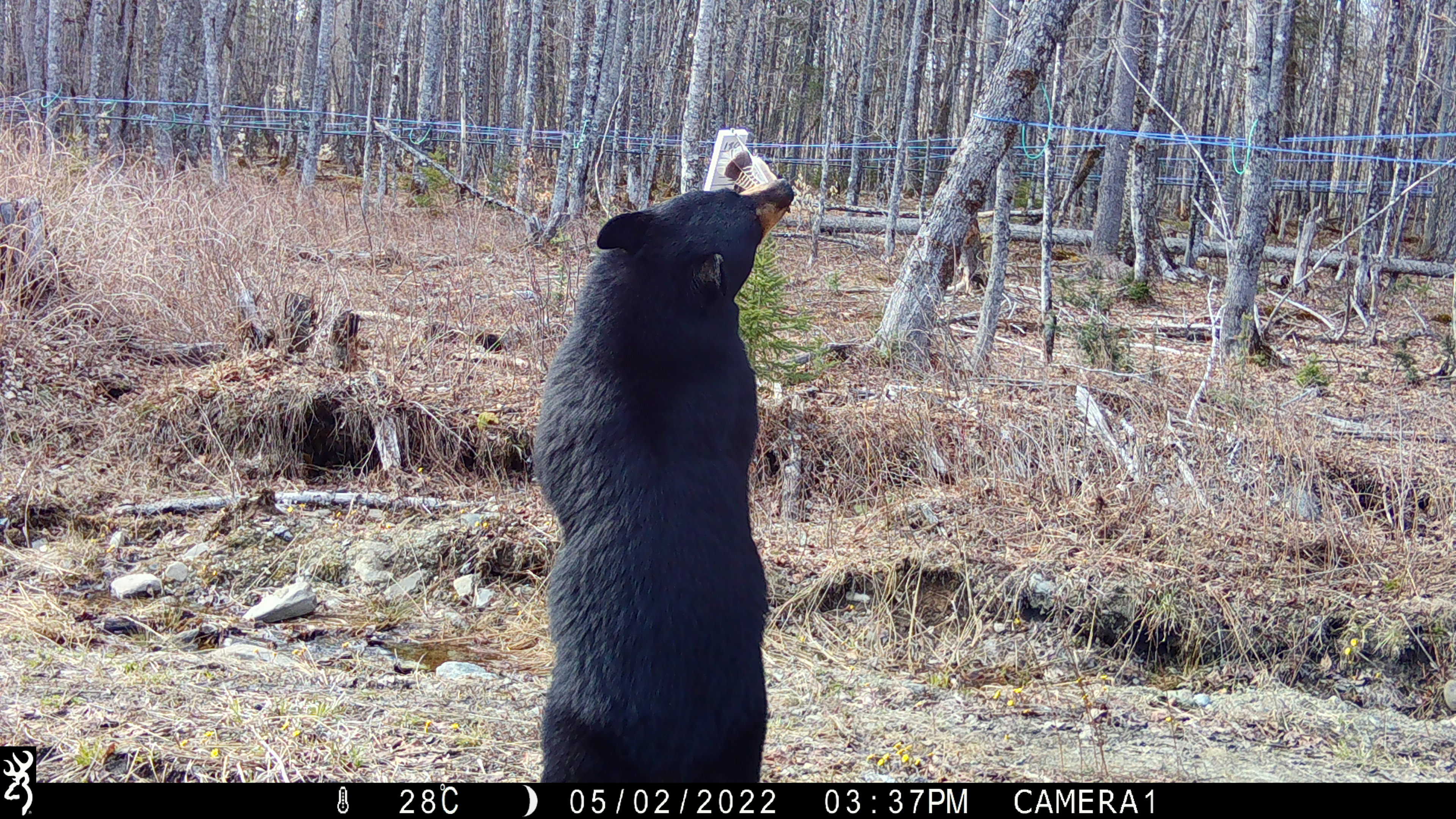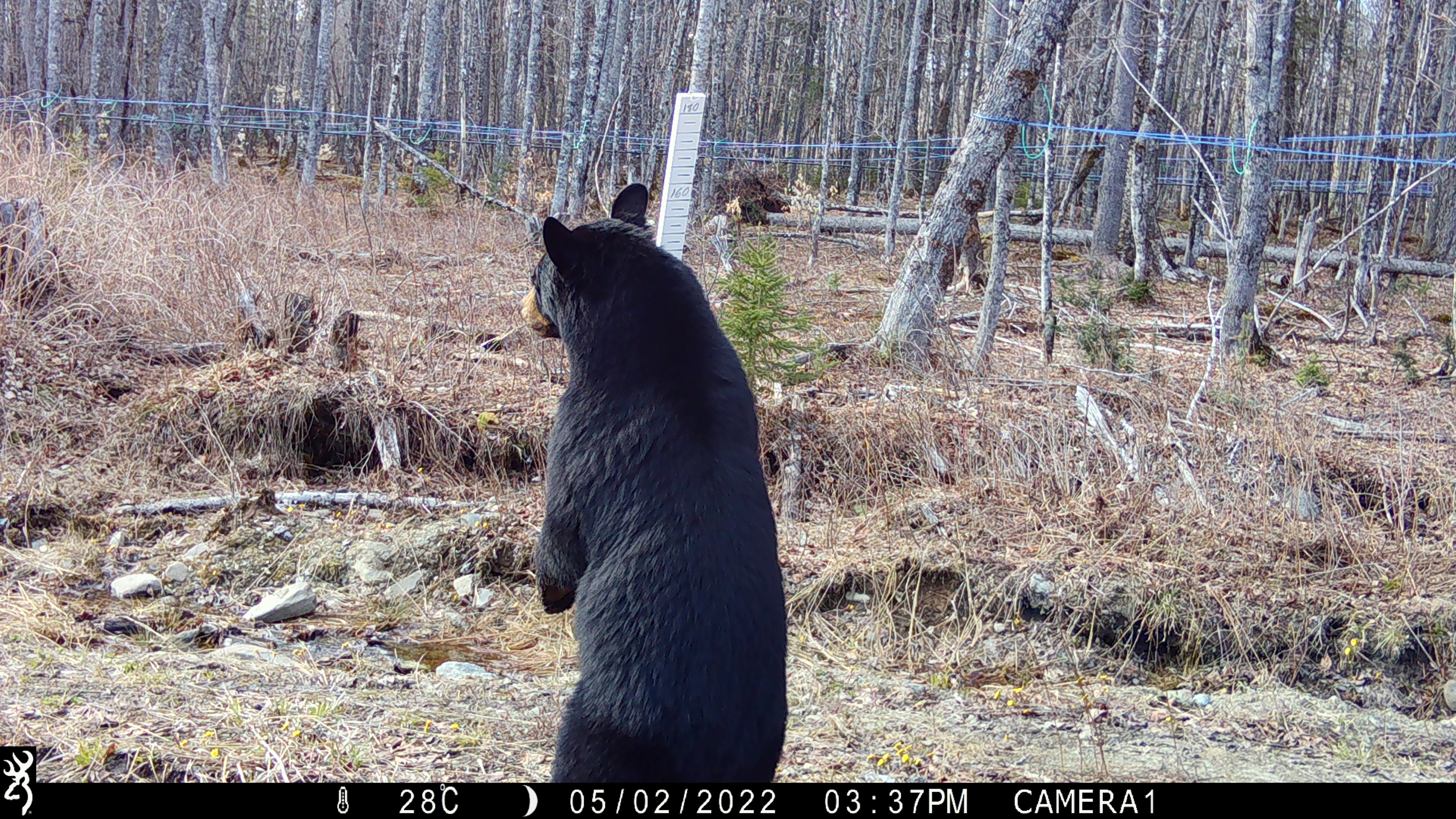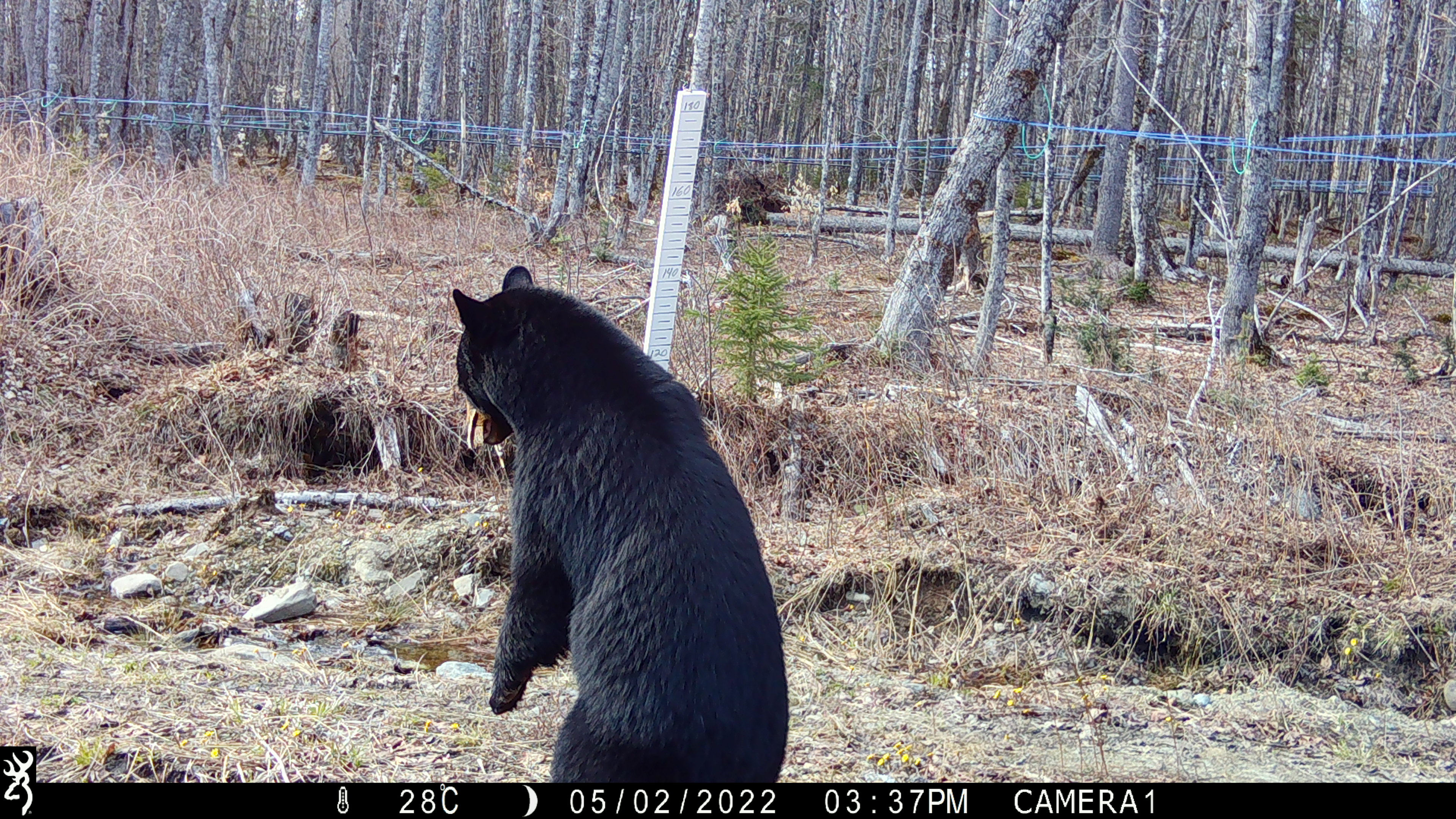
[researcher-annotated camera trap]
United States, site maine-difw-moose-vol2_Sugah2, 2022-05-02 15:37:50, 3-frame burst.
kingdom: Animalia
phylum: Chordata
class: Mammalia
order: Carnivora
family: Ursidae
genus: Ursus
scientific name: Ursus americanus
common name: black bear